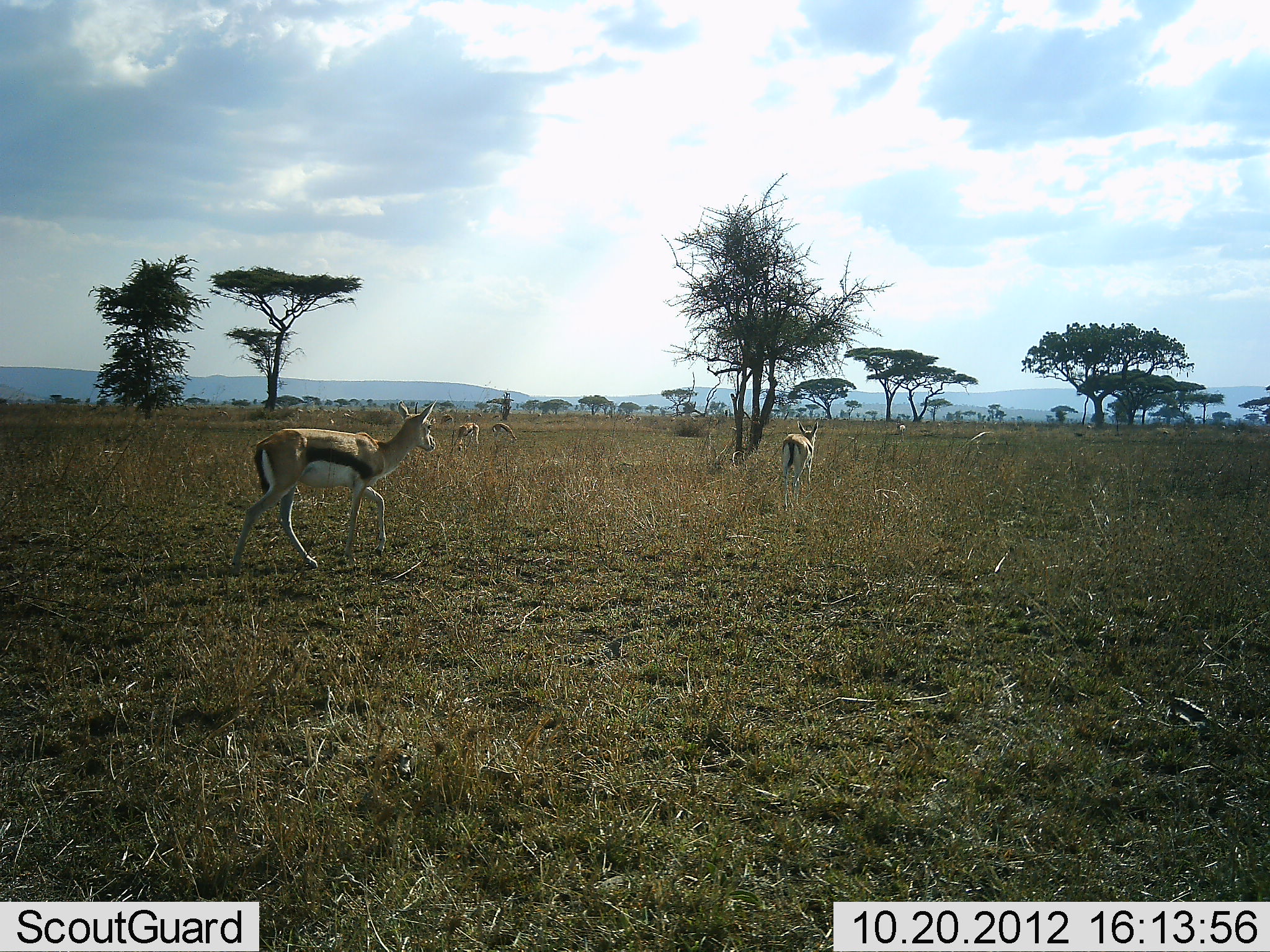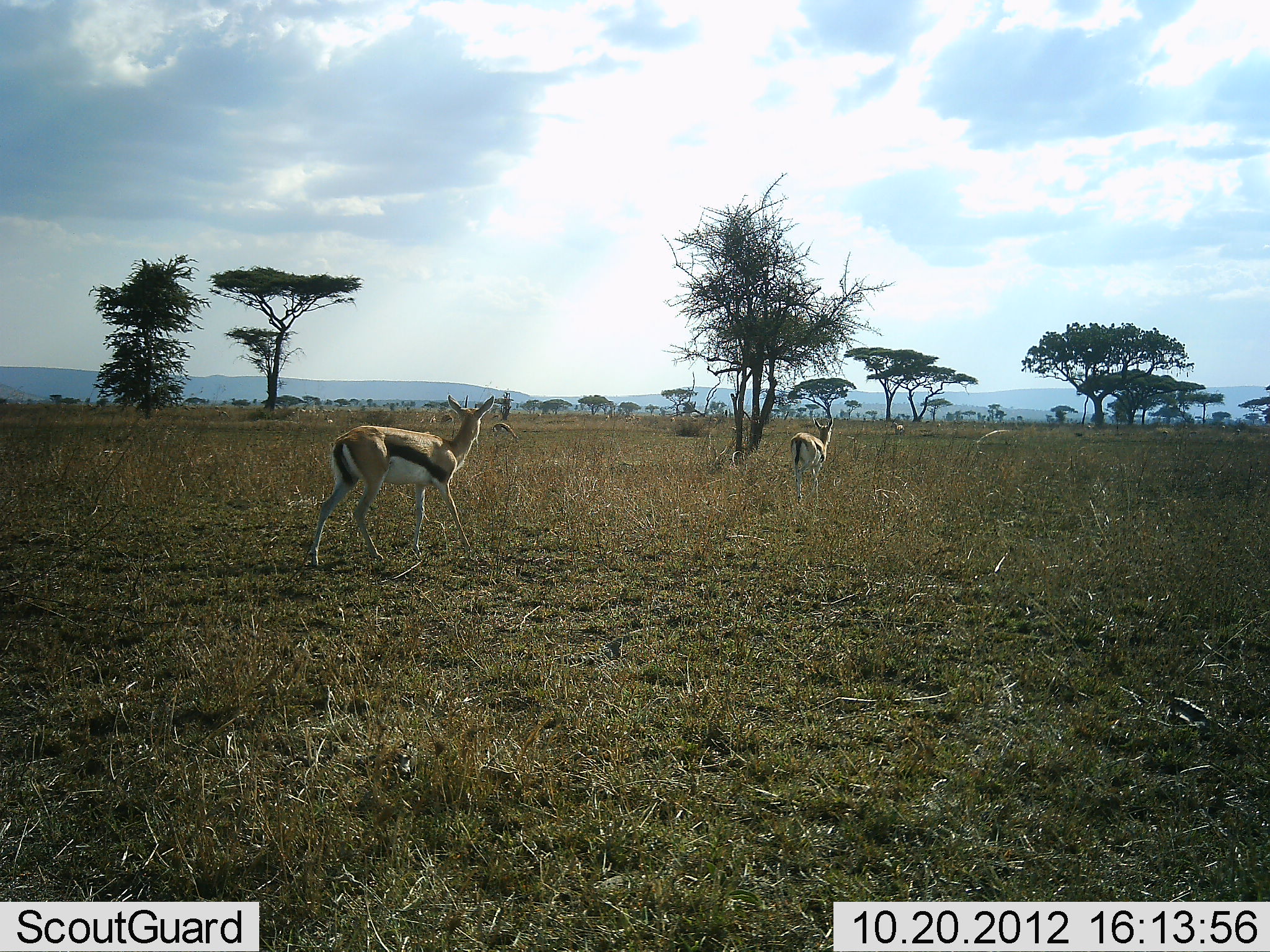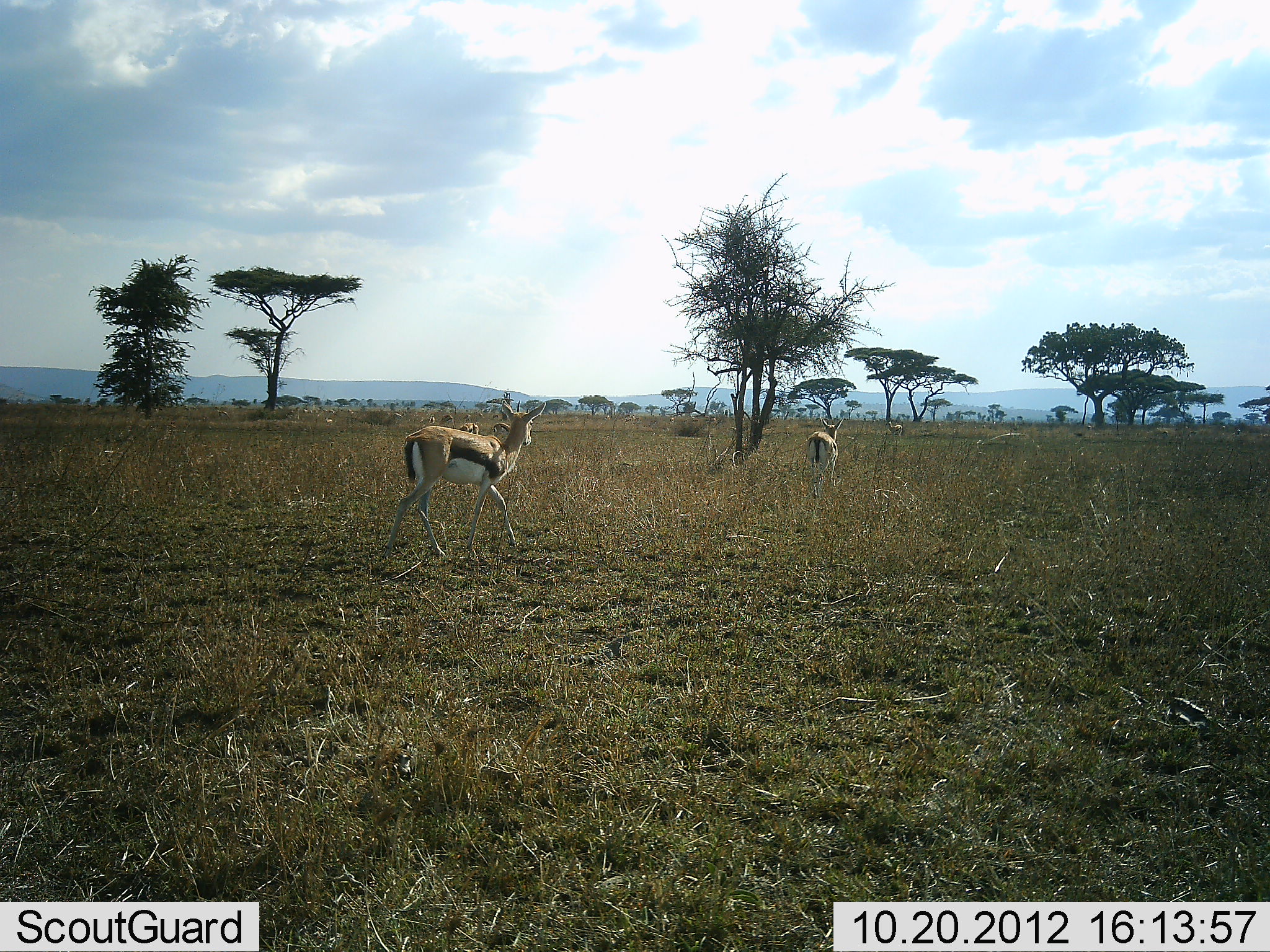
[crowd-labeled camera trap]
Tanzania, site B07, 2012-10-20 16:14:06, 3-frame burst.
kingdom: Animalia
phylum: Chordata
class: Mammalia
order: Artiodactyla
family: Bovidae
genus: Eudorcas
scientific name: Eudorcas thomsonii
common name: thomson's gazelle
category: gazellethomsons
Gazellethomsons (thomson's gazelle) (Eudorcas thomsonii), count 5. Behavior (volunteer vote fractions): standing 60%, resting 0%, moving 90%, interacting 0%. Young present (vote fraction): 0%. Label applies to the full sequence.